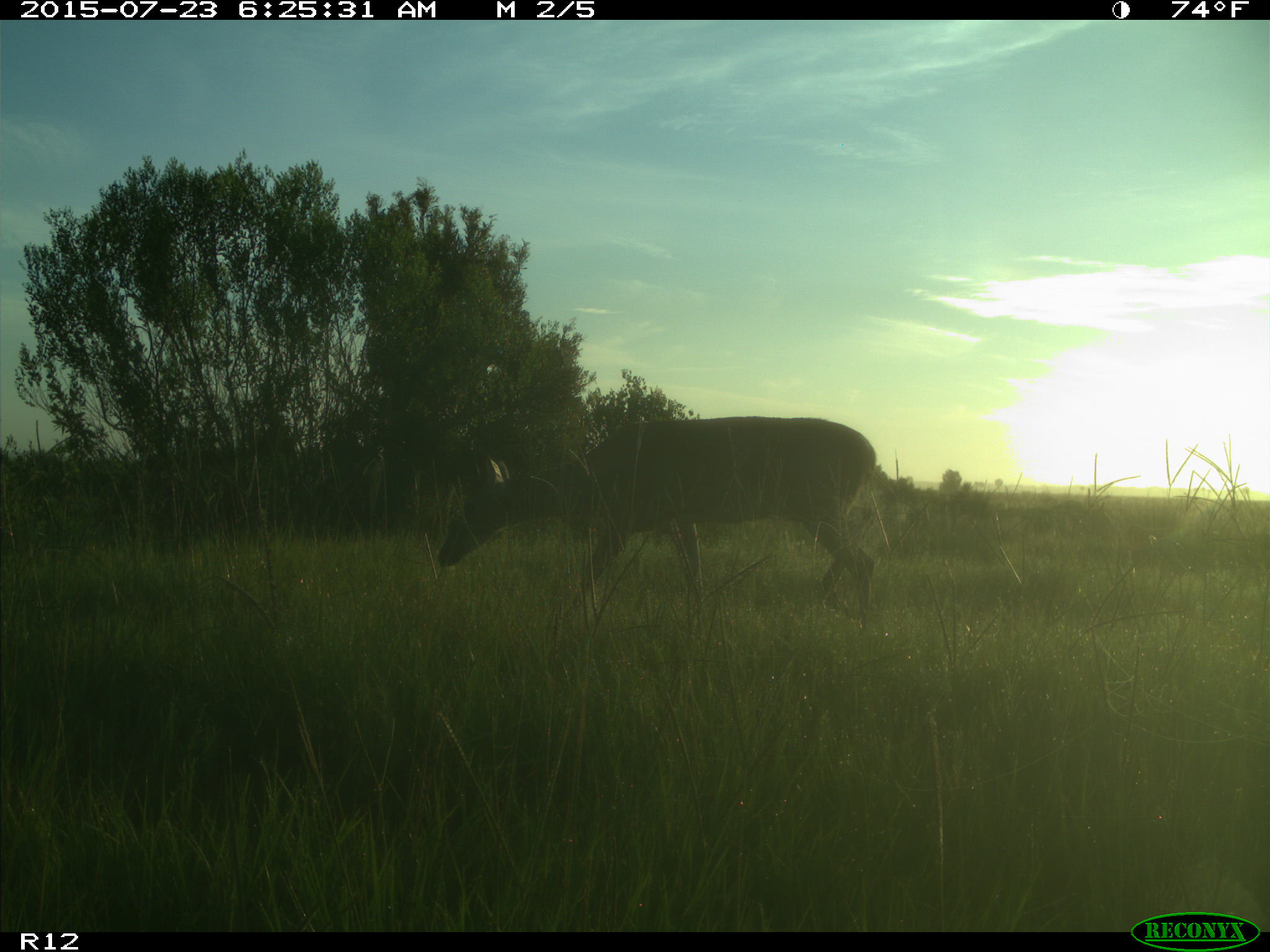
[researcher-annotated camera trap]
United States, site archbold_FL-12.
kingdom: Animalia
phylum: Chordata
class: Mammalia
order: Artiodactyla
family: Cervidae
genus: Odocoileus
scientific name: Odocoileus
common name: deer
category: unidentified deer